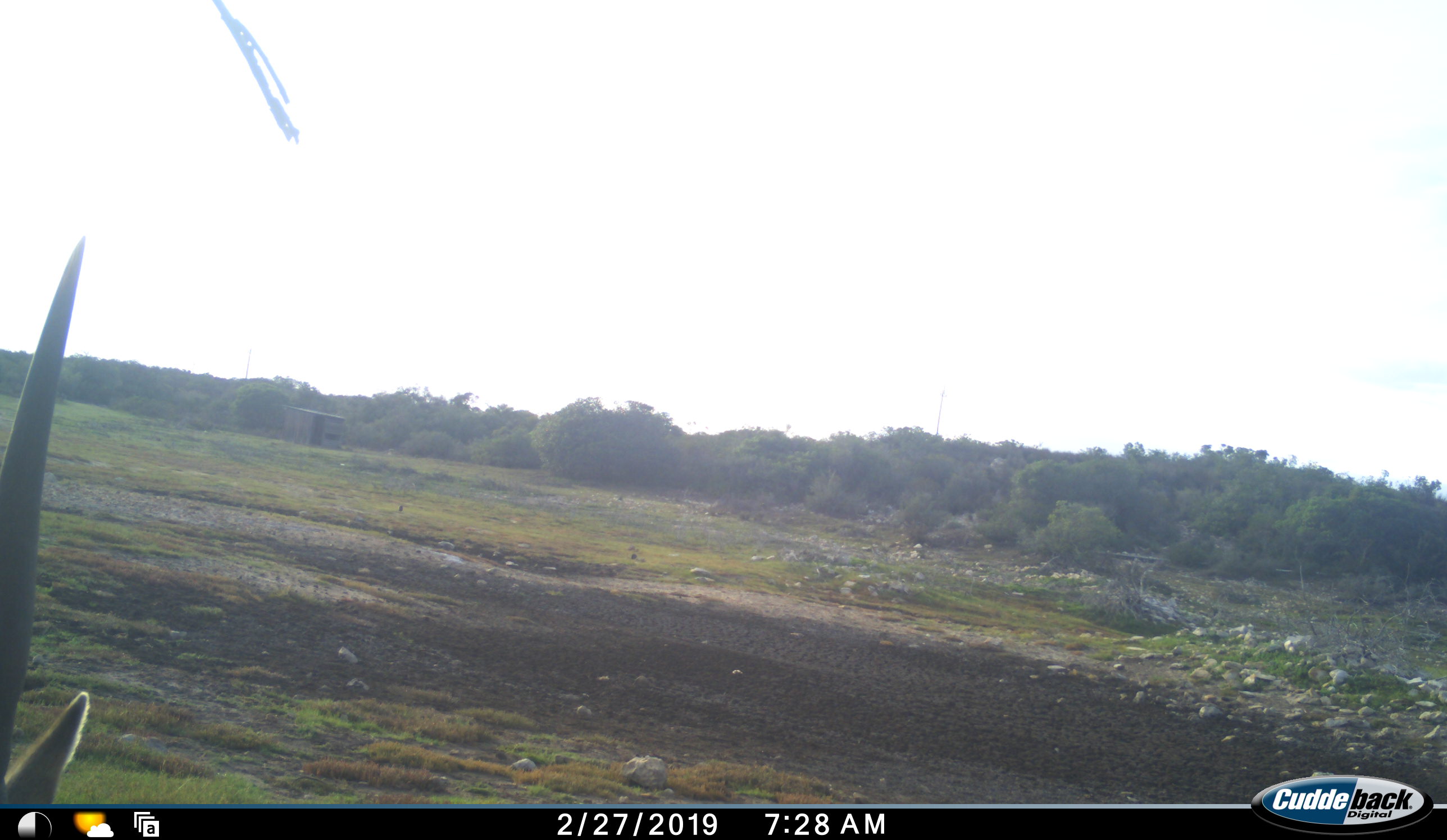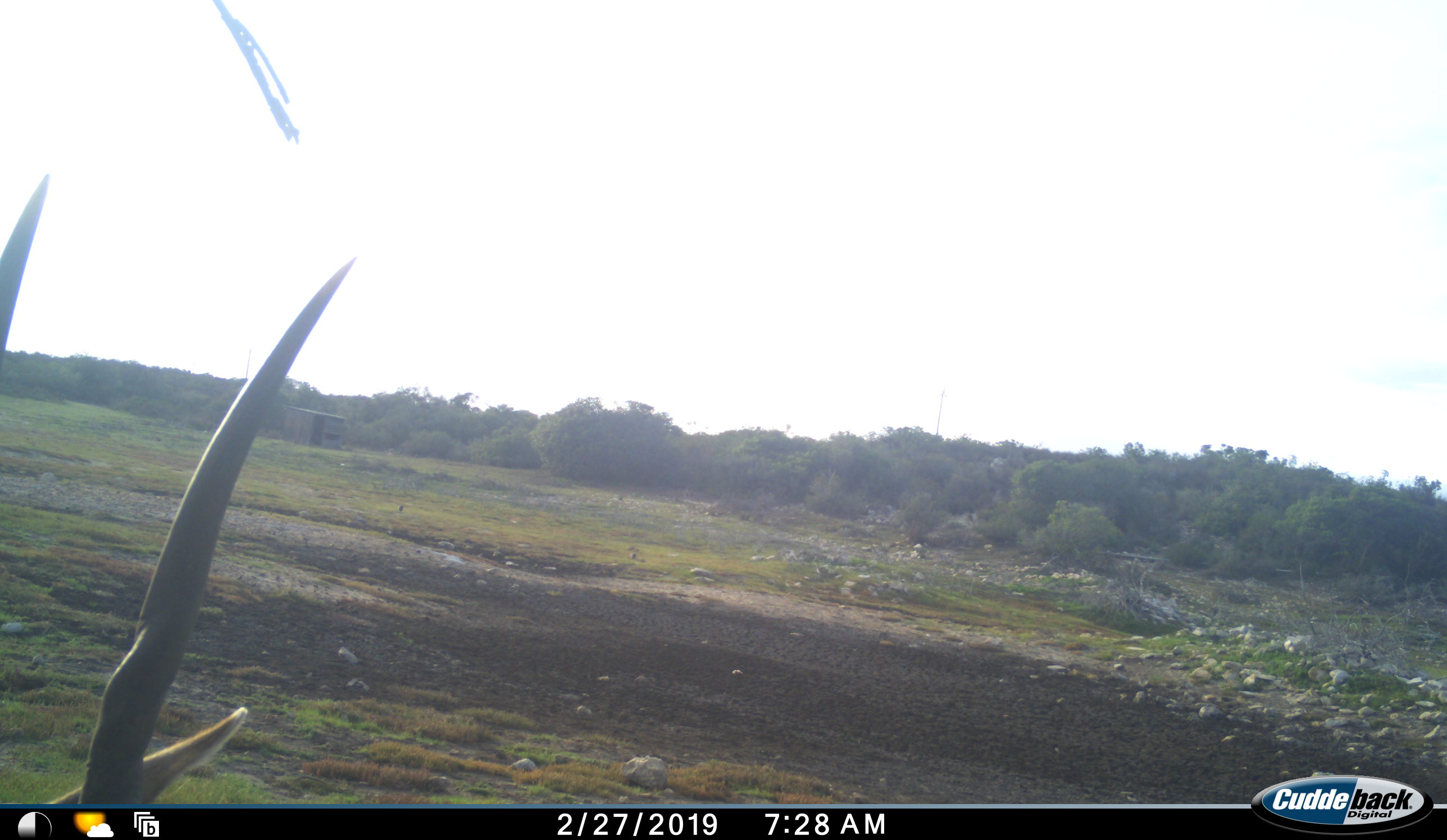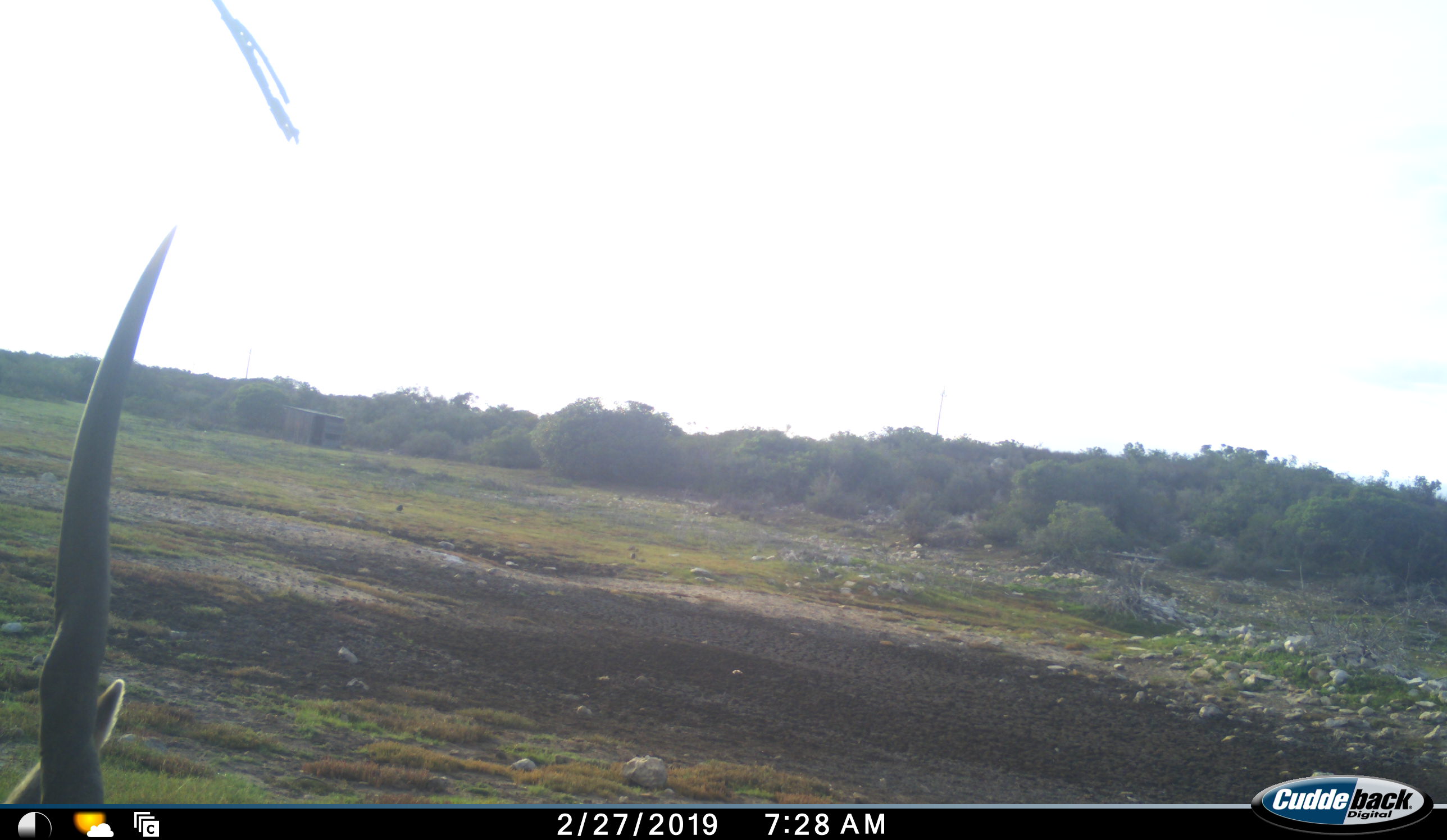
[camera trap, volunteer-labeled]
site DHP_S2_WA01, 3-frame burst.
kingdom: Animalia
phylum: Chordata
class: Mammalia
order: Artiodactyla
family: Bovidae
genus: Tragelaphus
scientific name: Tragelaphus oryx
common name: eland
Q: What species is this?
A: Eland (Tragelaphus oryx).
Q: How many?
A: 1.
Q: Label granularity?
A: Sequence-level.